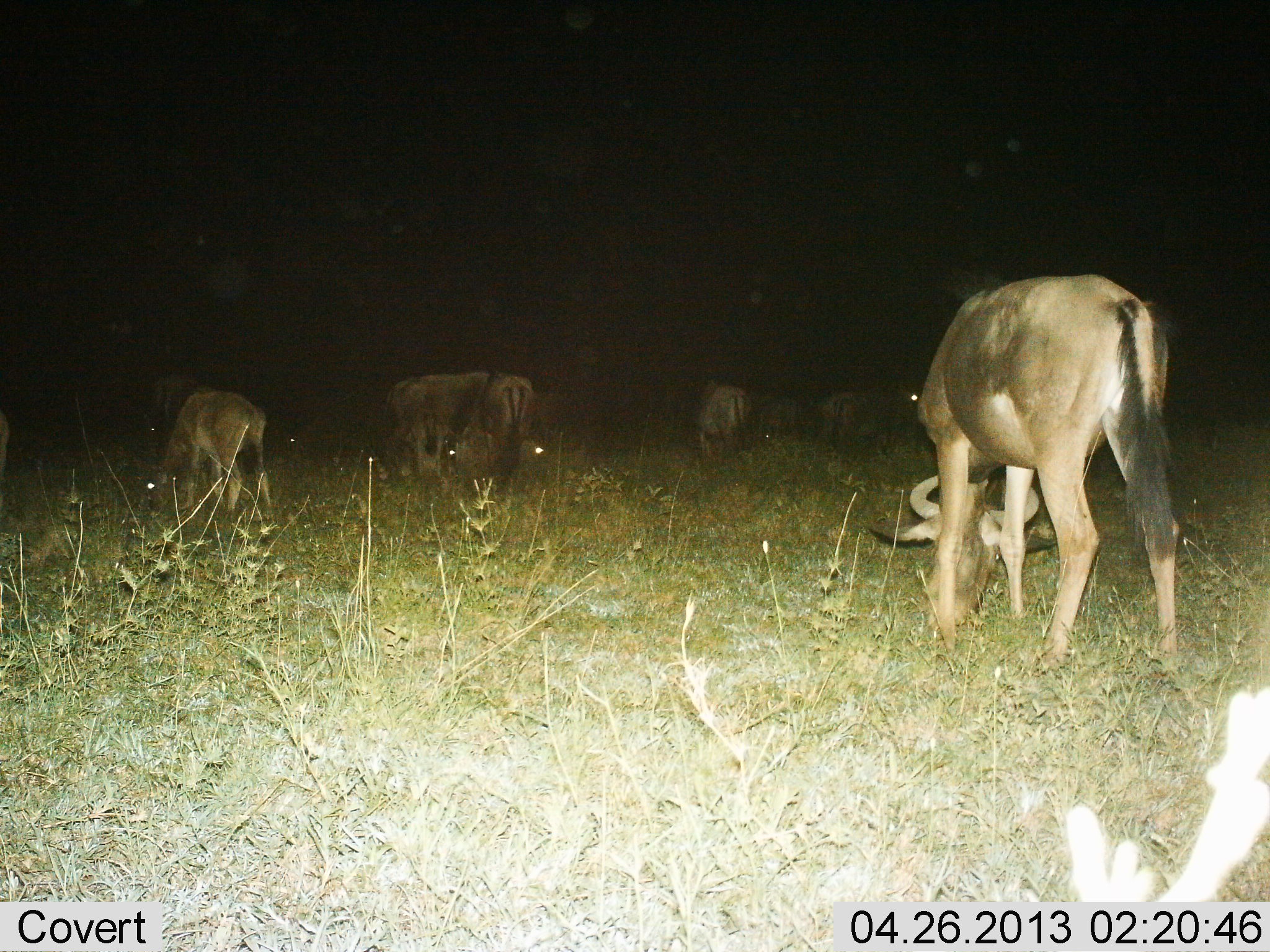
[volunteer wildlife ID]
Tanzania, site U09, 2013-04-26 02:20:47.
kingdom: Animalia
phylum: Chordata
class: Mammalia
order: Artiodactyla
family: Bovidae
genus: Connochaetes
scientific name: Connochaetes taurinus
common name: blue wildebeest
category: wildebeest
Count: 8.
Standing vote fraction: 40%.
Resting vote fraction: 0%.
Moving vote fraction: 0%.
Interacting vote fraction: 0%.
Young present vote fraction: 0%.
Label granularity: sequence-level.